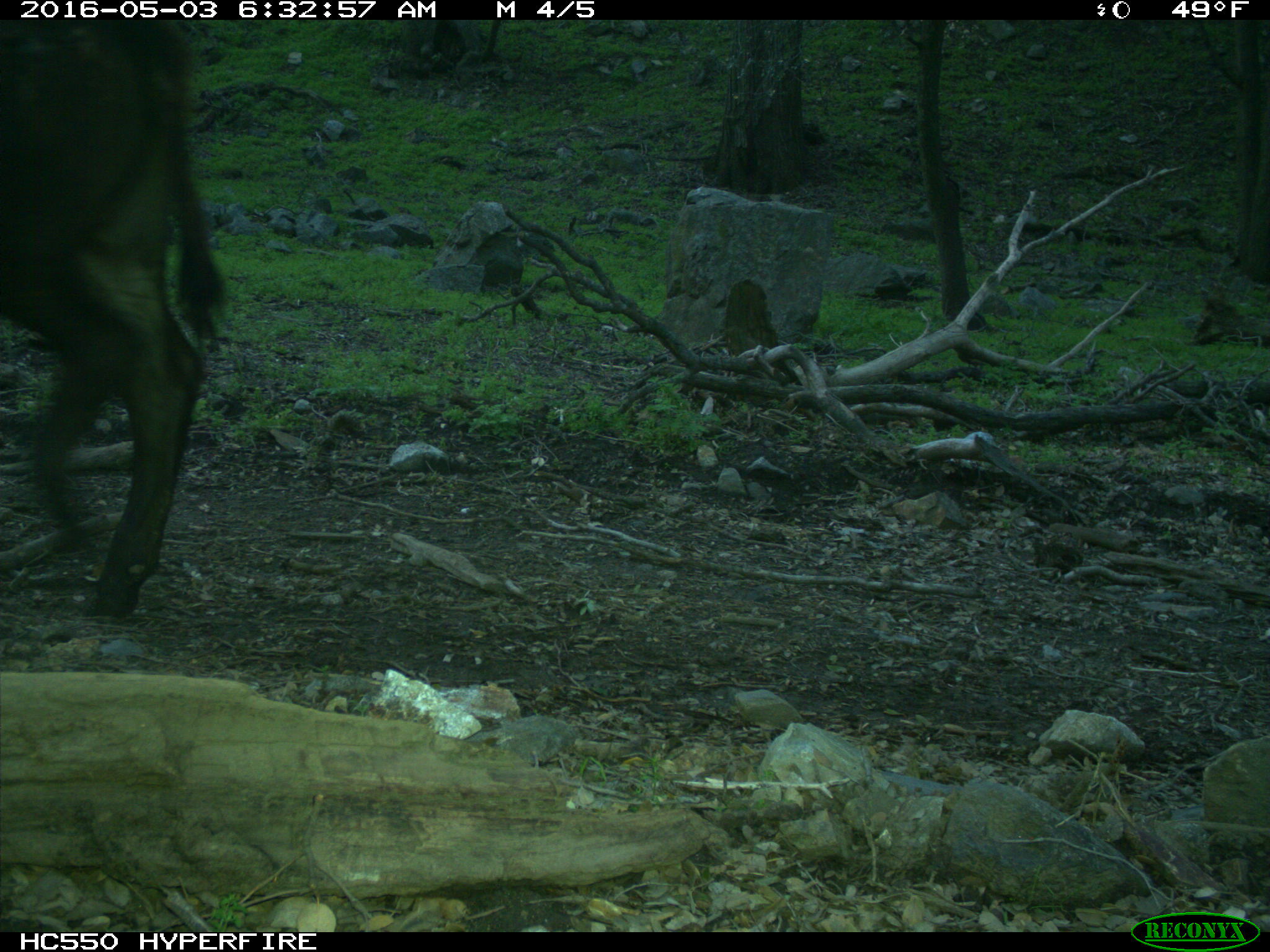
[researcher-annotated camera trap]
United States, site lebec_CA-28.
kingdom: Animalia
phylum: Chordata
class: Mammalia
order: Artiodactyla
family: Bovidae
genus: Bos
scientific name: Bos taurus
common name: domestic cow